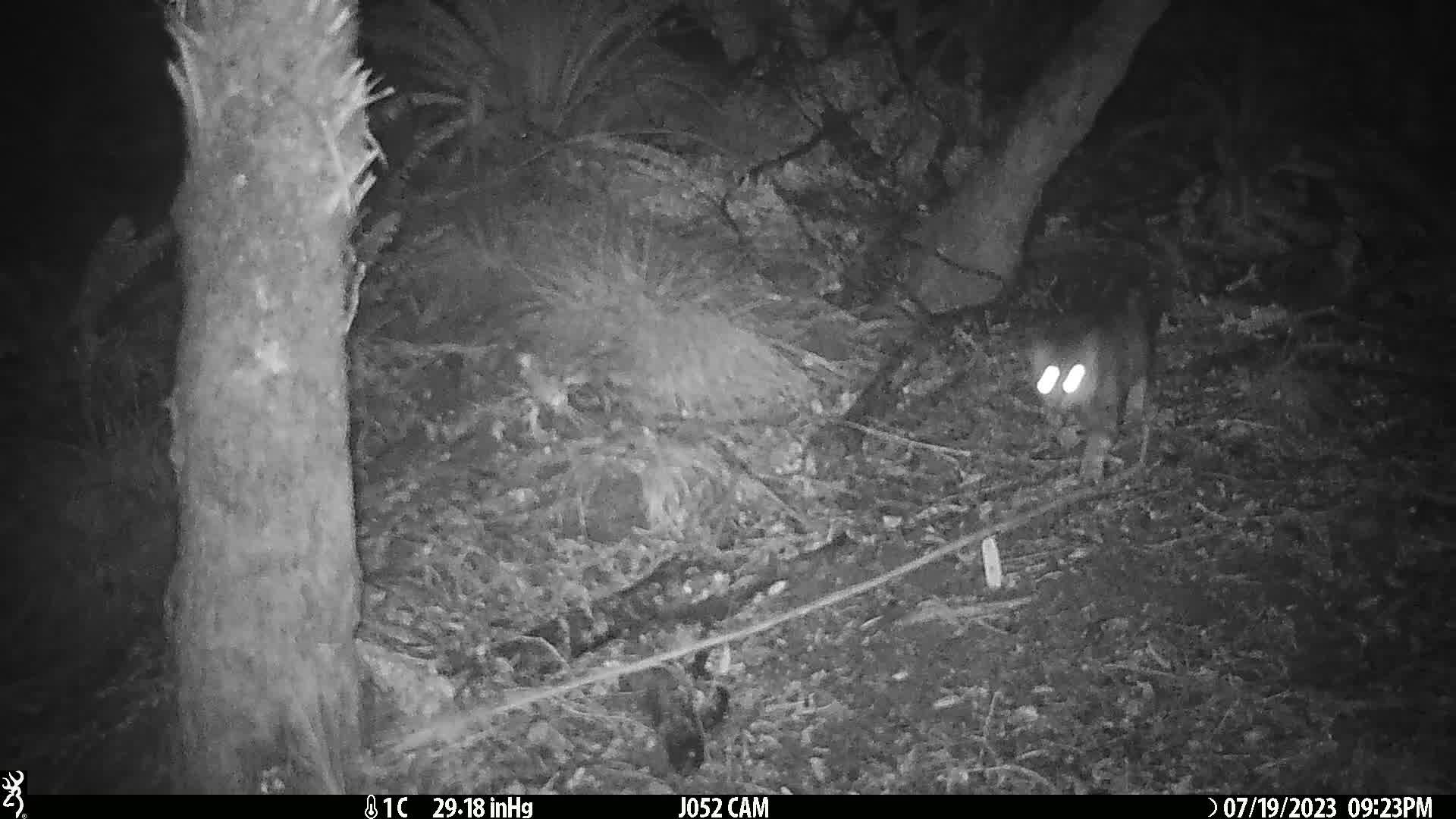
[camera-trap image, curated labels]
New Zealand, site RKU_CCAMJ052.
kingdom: Animalia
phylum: Chordata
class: Mammalia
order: Carnivora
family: Felidae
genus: Felis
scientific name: Felis catus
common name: domestic cat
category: cat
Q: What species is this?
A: Cat (domestic cat) (Felis catus).